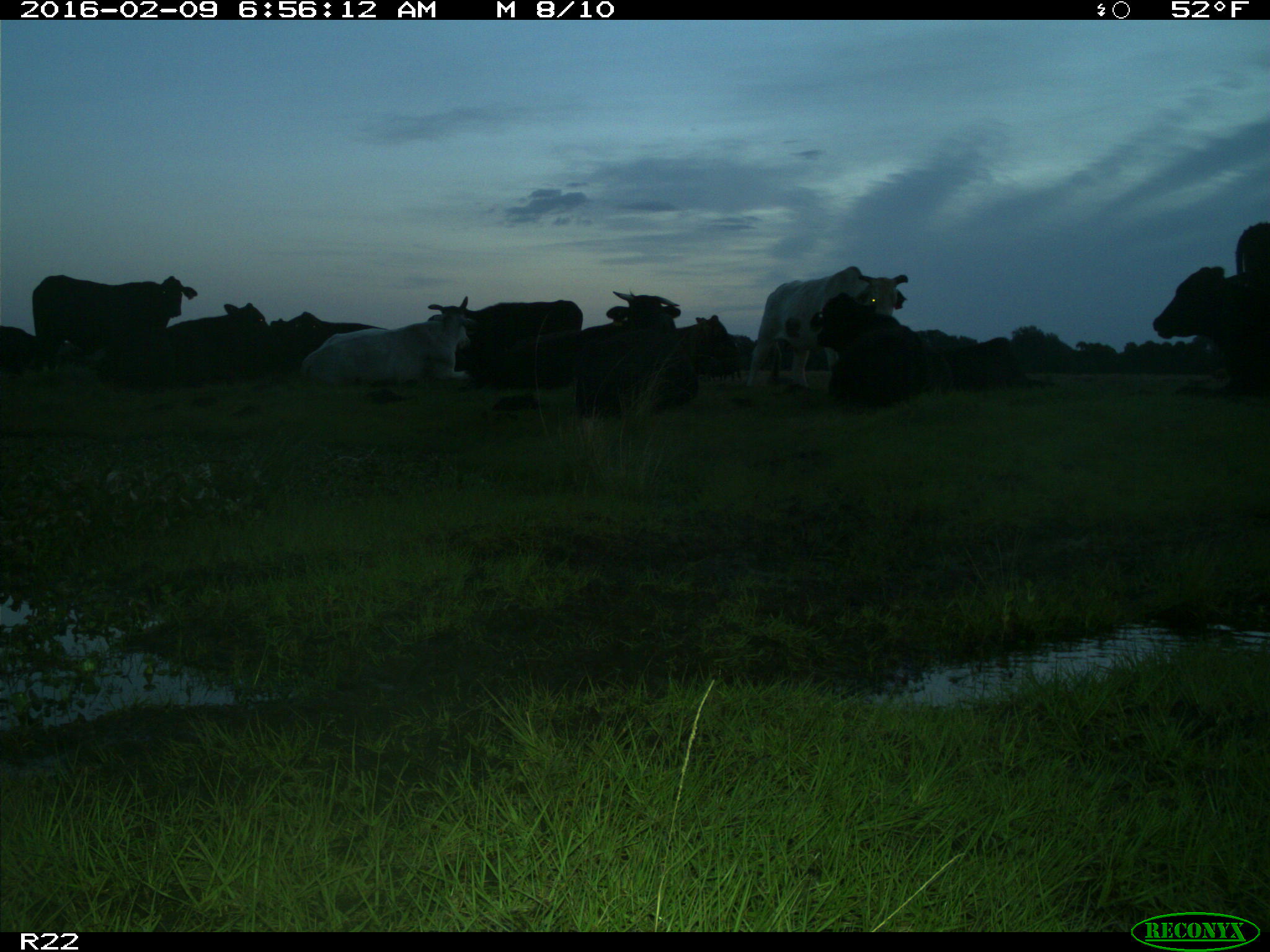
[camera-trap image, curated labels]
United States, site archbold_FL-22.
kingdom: Animalia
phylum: Chordata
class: Mammalia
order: Artiodactyla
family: Bovidae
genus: Bos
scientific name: Bos taurus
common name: domestic cow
Bos taurus (domestic cow).